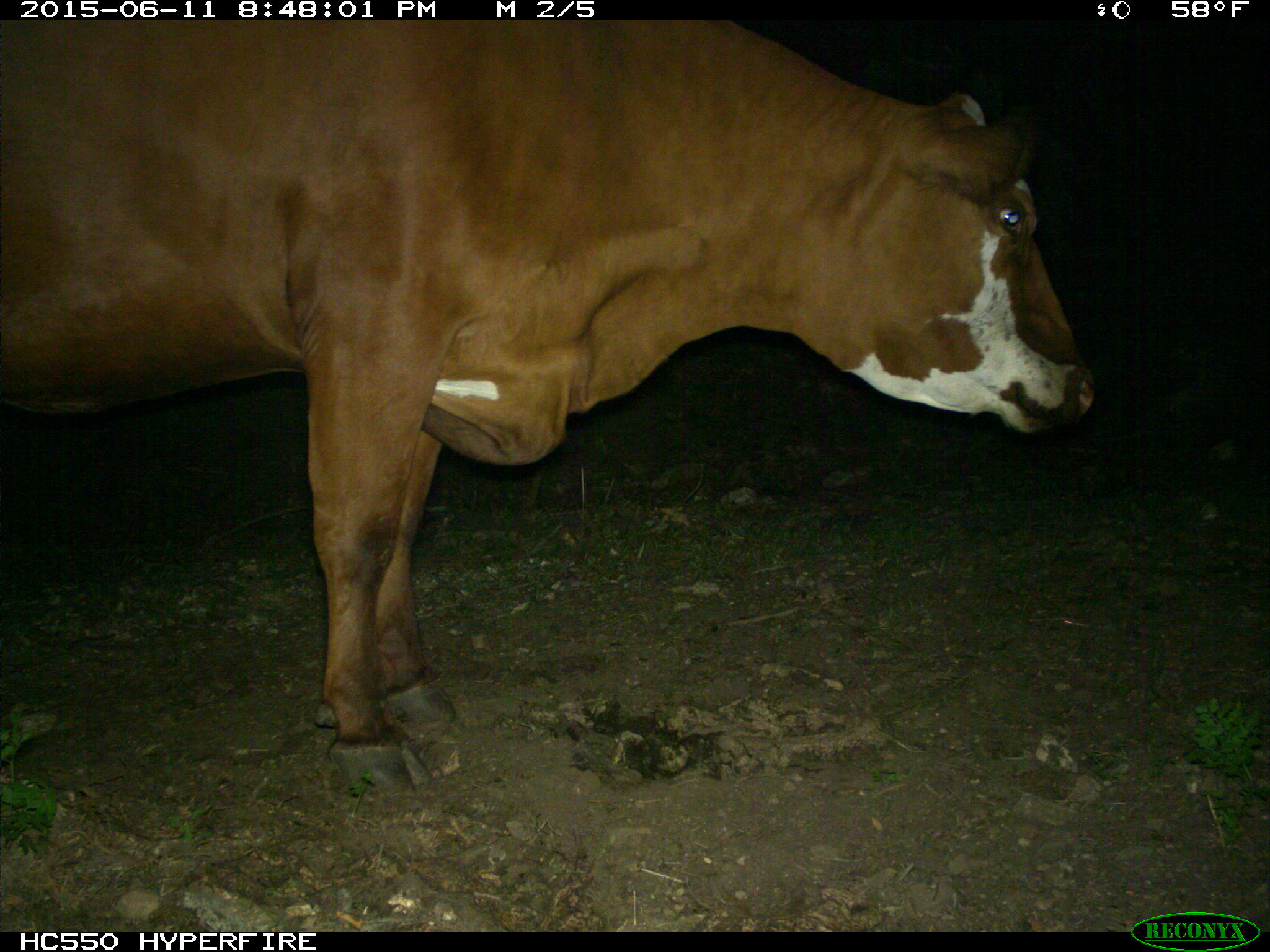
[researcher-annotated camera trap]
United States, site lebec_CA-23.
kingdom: Animalia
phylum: Chordata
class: Mammalia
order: Artiodactyla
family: Bovidae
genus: Bos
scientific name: Bos taurus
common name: domestic cow